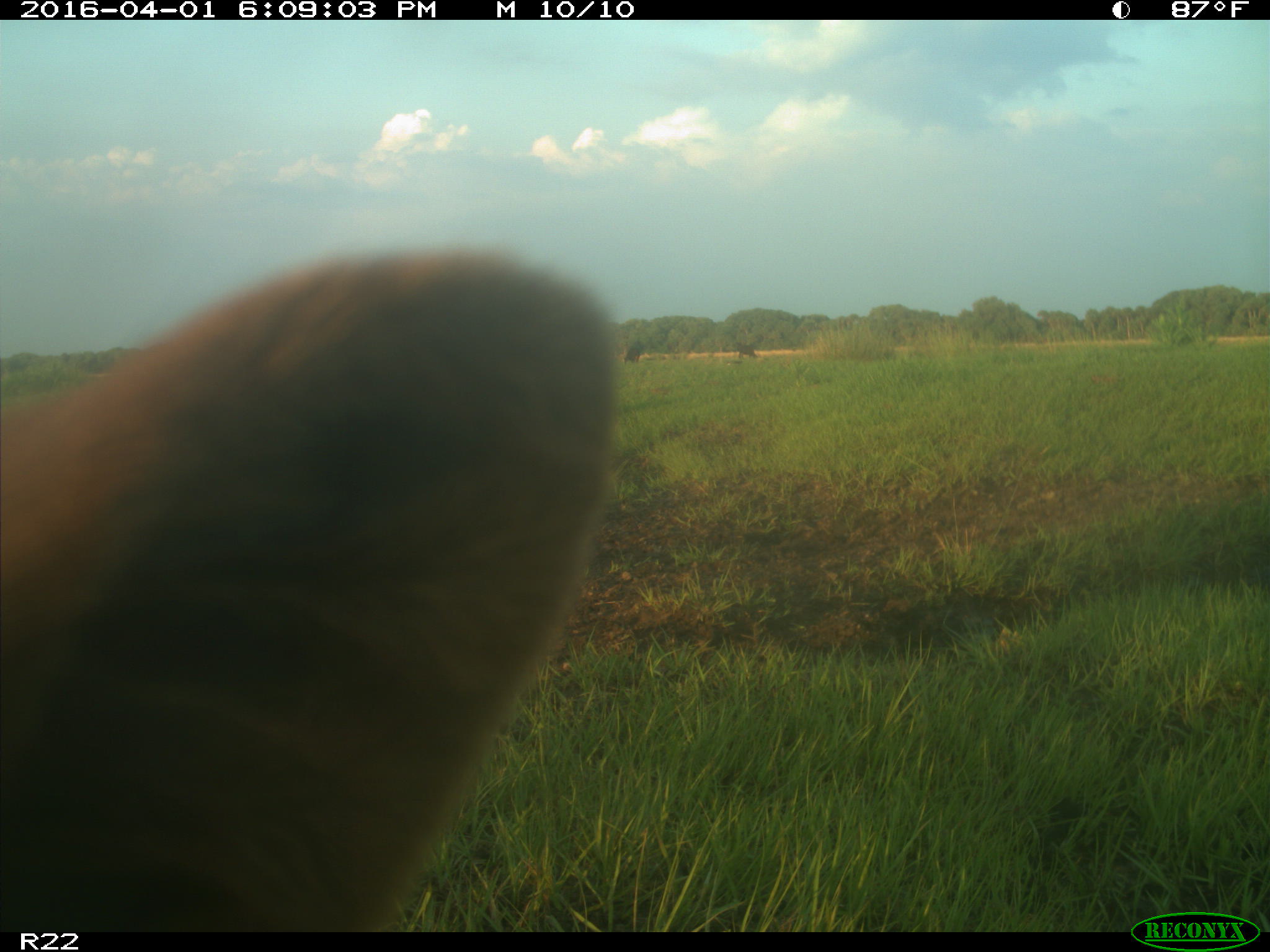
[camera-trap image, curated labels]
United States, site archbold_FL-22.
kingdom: Animalia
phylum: Chordata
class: Mammalia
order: Artiodactyla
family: Bovidae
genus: Bos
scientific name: Bos taurus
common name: domestic cow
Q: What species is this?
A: Bos taurus (domestic cow).